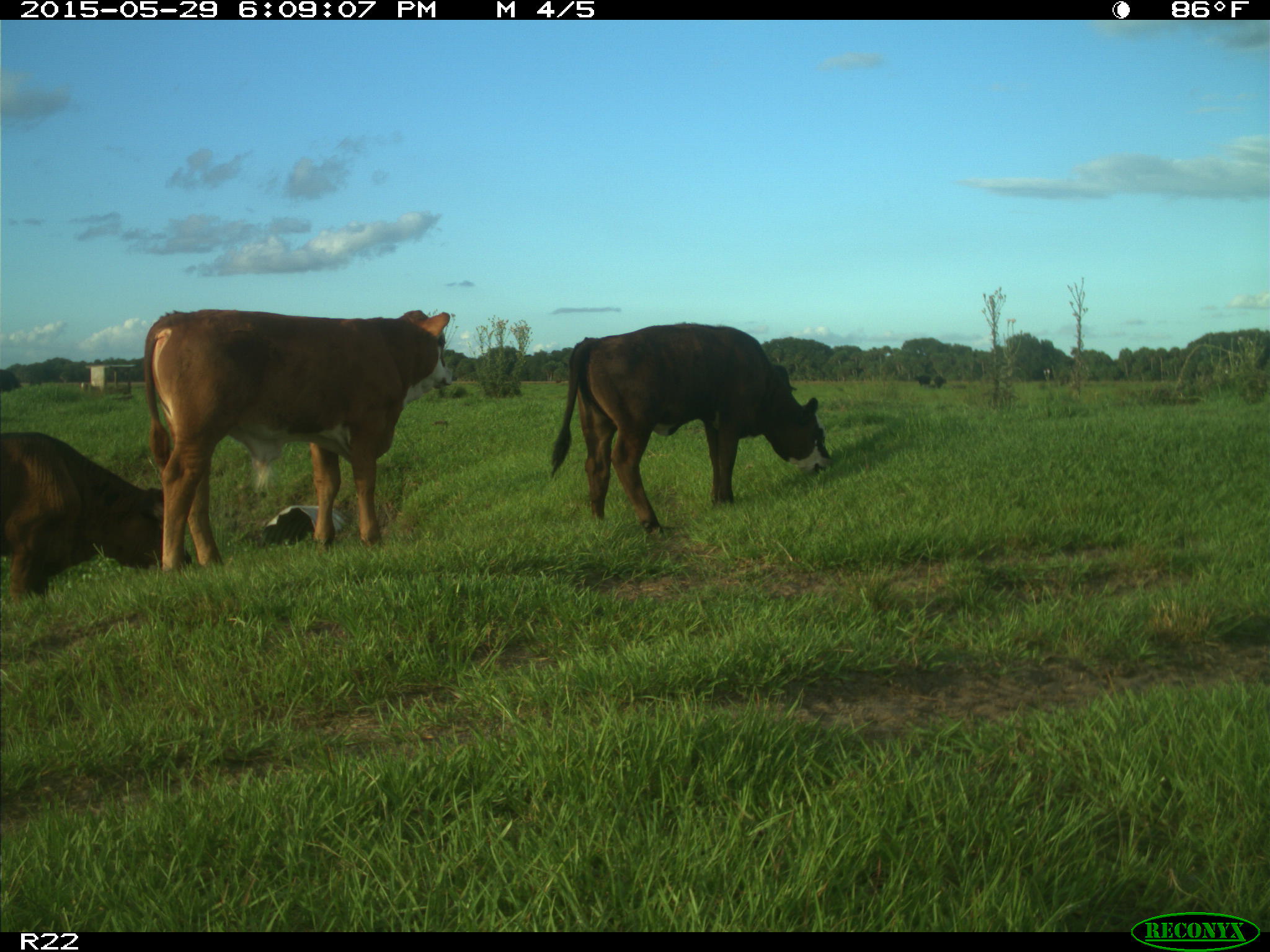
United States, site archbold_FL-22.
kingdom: Animalia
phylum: Chordata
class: Mammalia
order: Artiodactyla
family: Bovidae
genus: Bos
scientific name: Bos taurus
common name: domestic cow